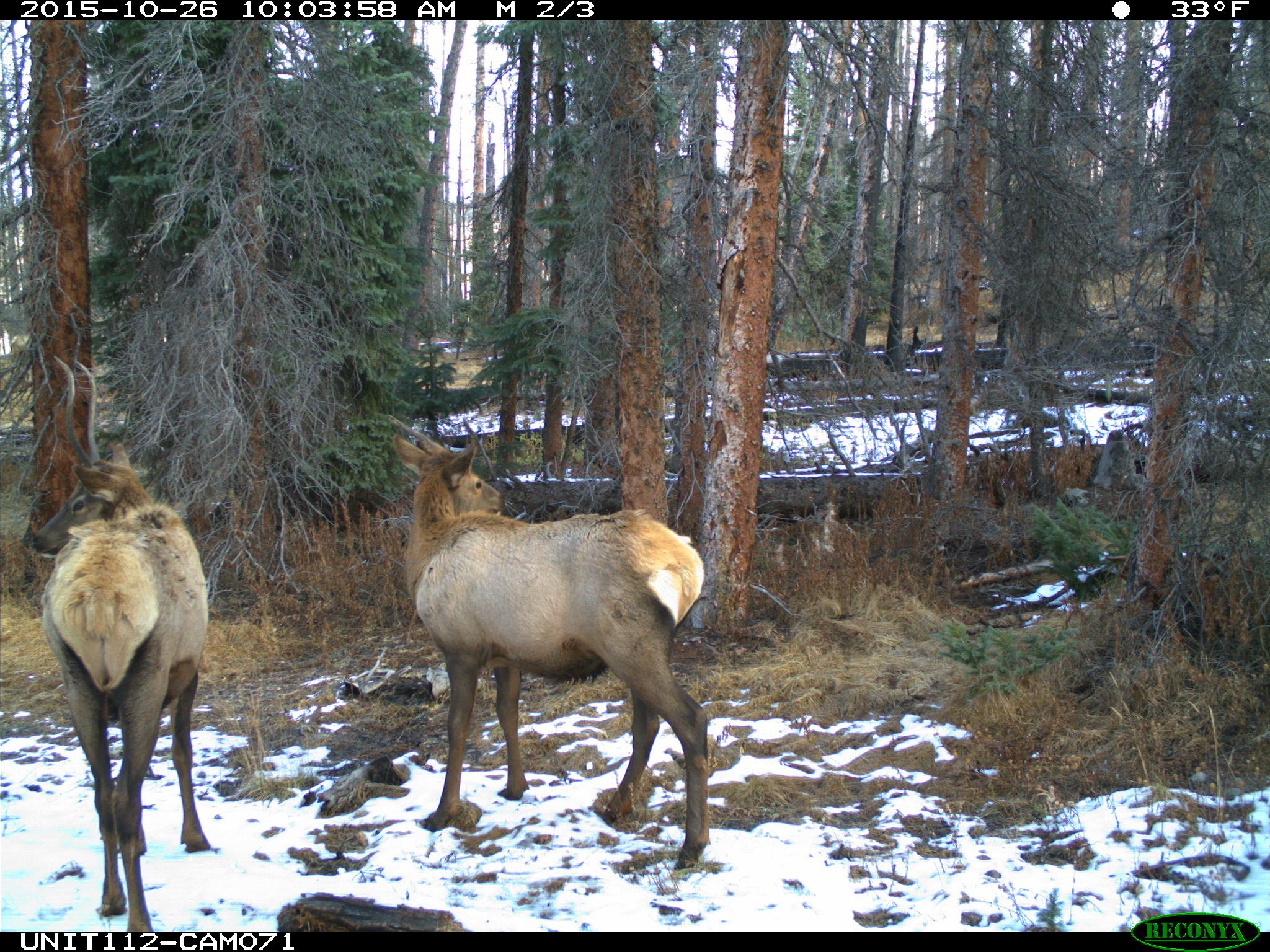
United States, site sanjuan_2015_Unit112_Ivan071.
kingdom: Animalia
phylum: Chordata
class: Mammalia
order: Artiodactyla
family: Cervidae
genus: Cervus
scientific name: Cervus elaphus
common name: red deer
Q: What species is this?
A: Cervus elaphus (red deer).